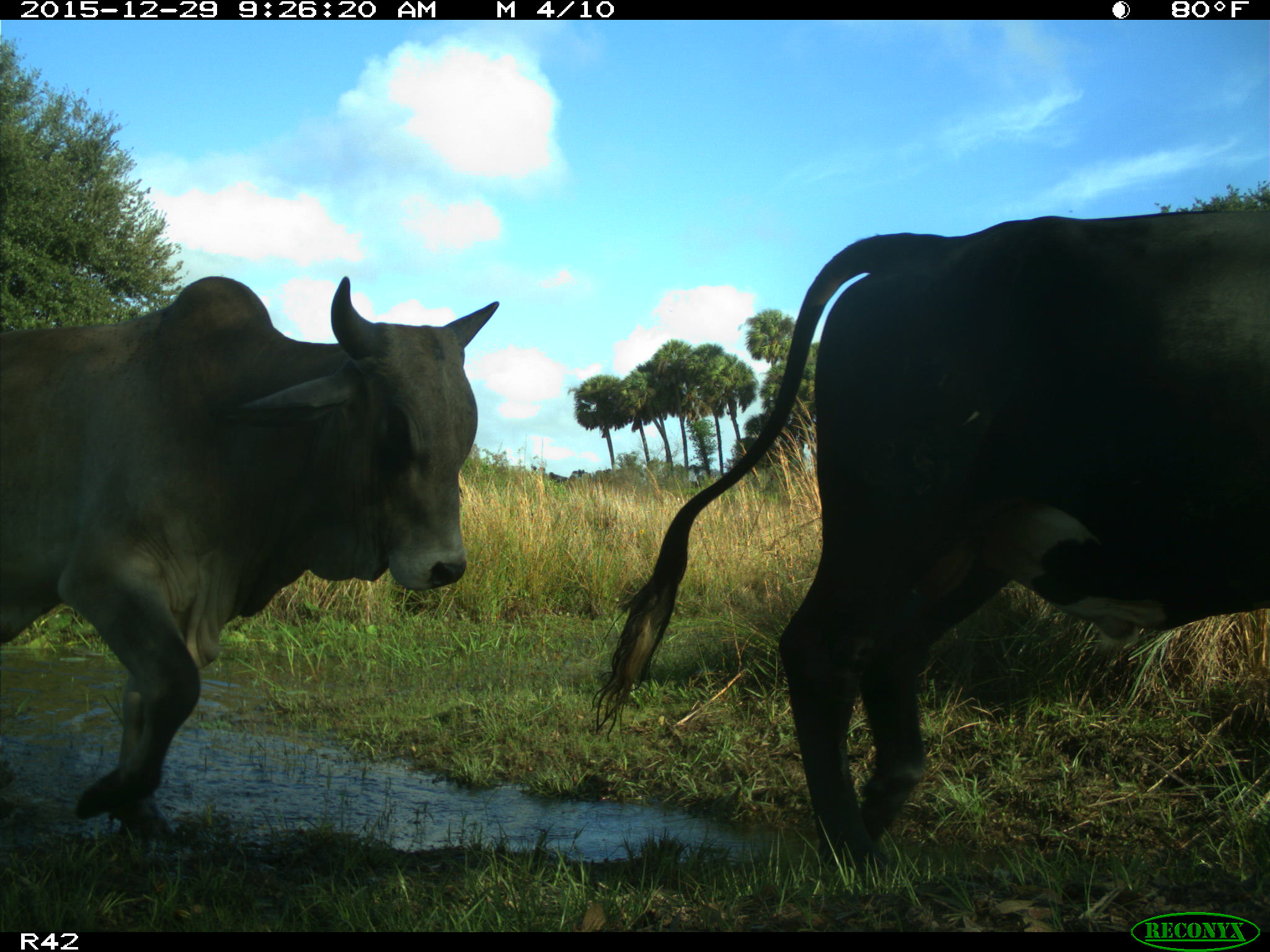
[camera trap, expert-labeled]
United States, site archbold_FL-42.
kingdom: Animalia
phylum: Chordata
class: Mammalia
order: Artiodactyla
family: Bovidae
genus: Bos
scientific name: Bos taurus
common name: domestic cow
Bos taurus (domestic cow).